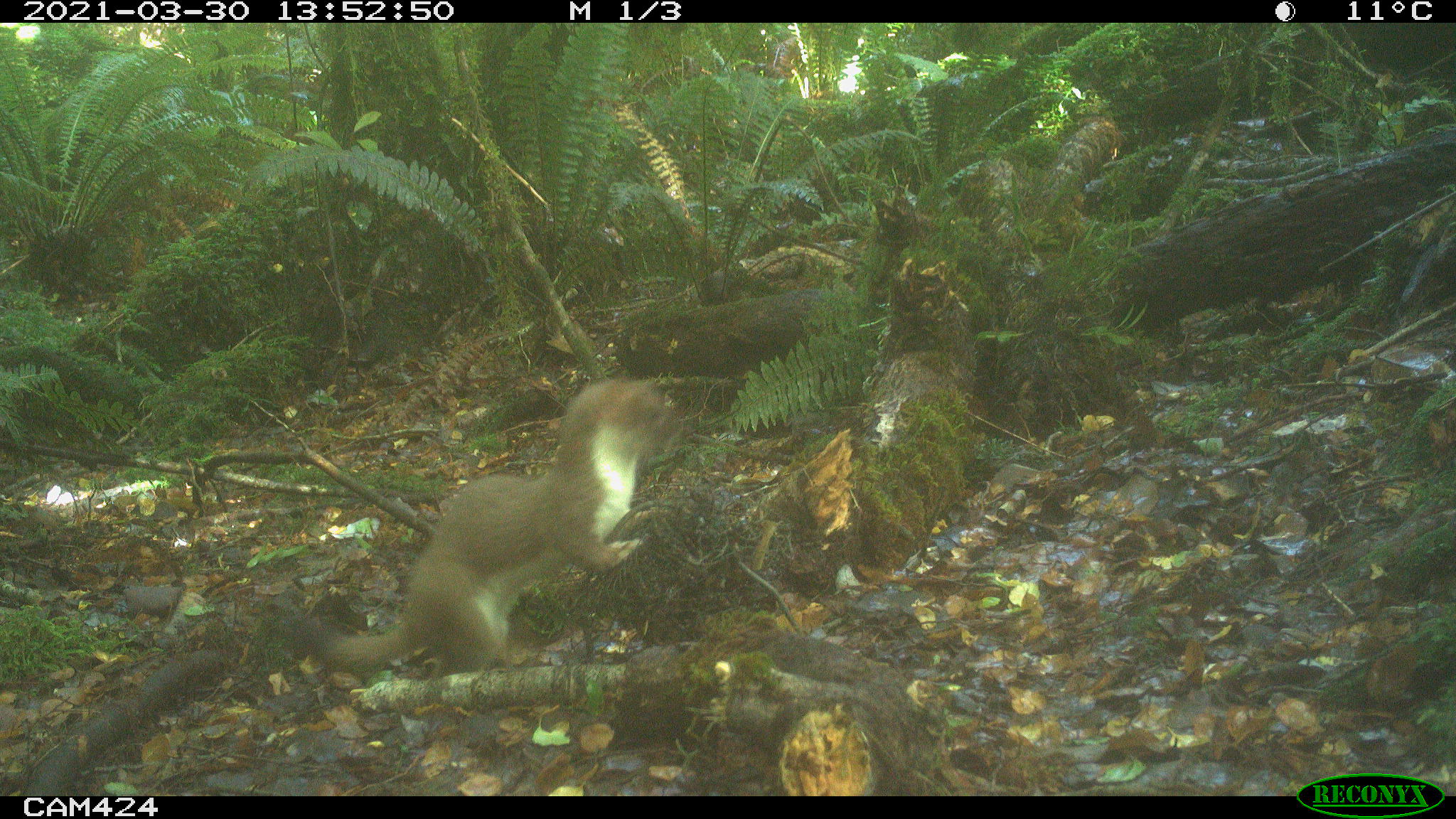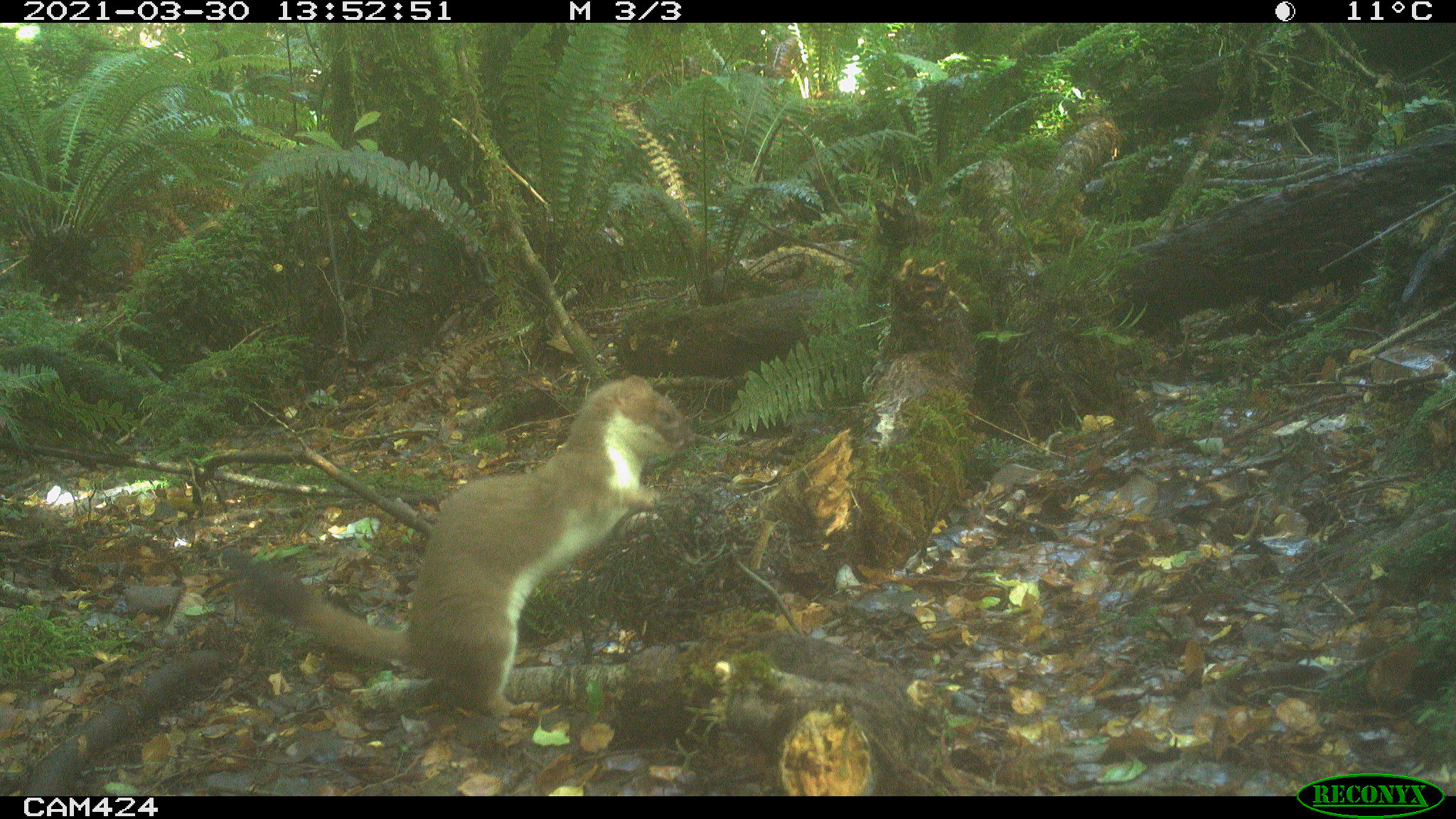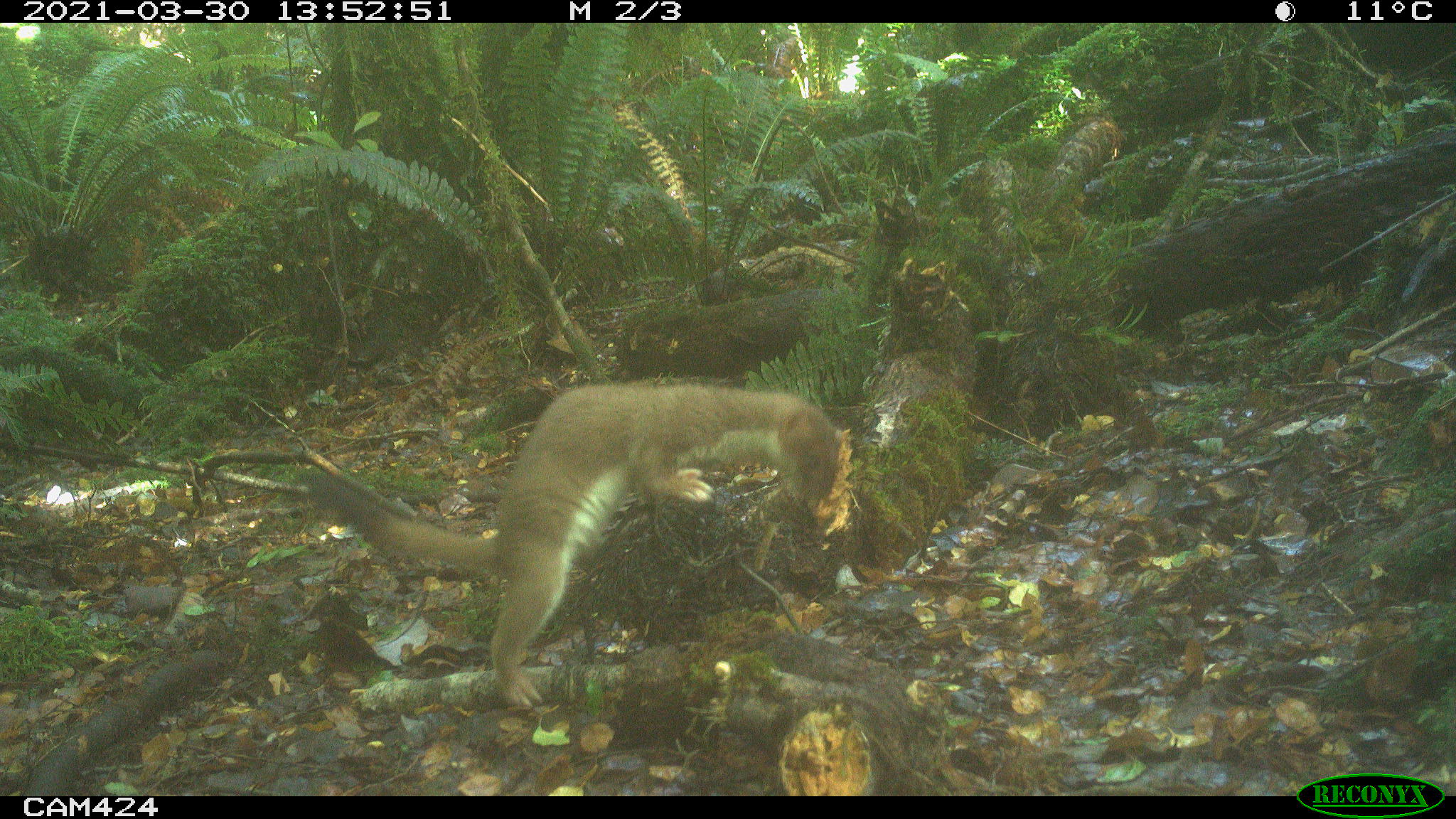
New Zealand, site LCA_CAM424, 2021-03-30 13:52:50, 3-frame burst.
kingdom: Animalia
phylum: Chordata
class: Mammalia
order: Carnivora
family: Mustelidae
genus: Mustela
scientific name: Mustela erminea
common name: stoat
Stoat (Mustela erminea).